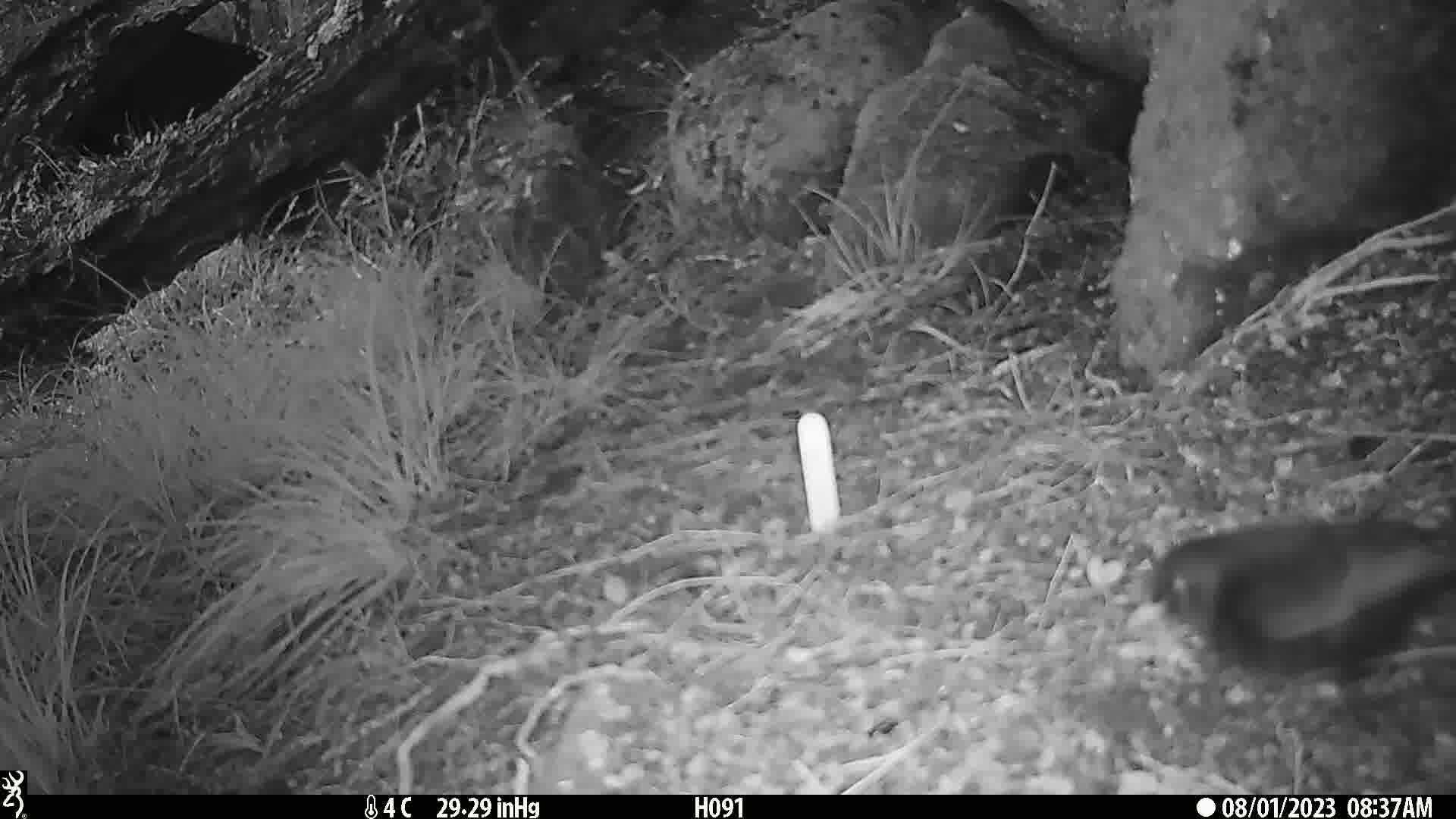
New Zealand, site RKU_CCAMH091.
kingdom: Animalia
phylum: Chordata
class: Aves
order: Passeriformes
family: Turdidae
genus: Turdus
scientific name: Turdus merula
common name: eurasian blackbird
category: blackbird